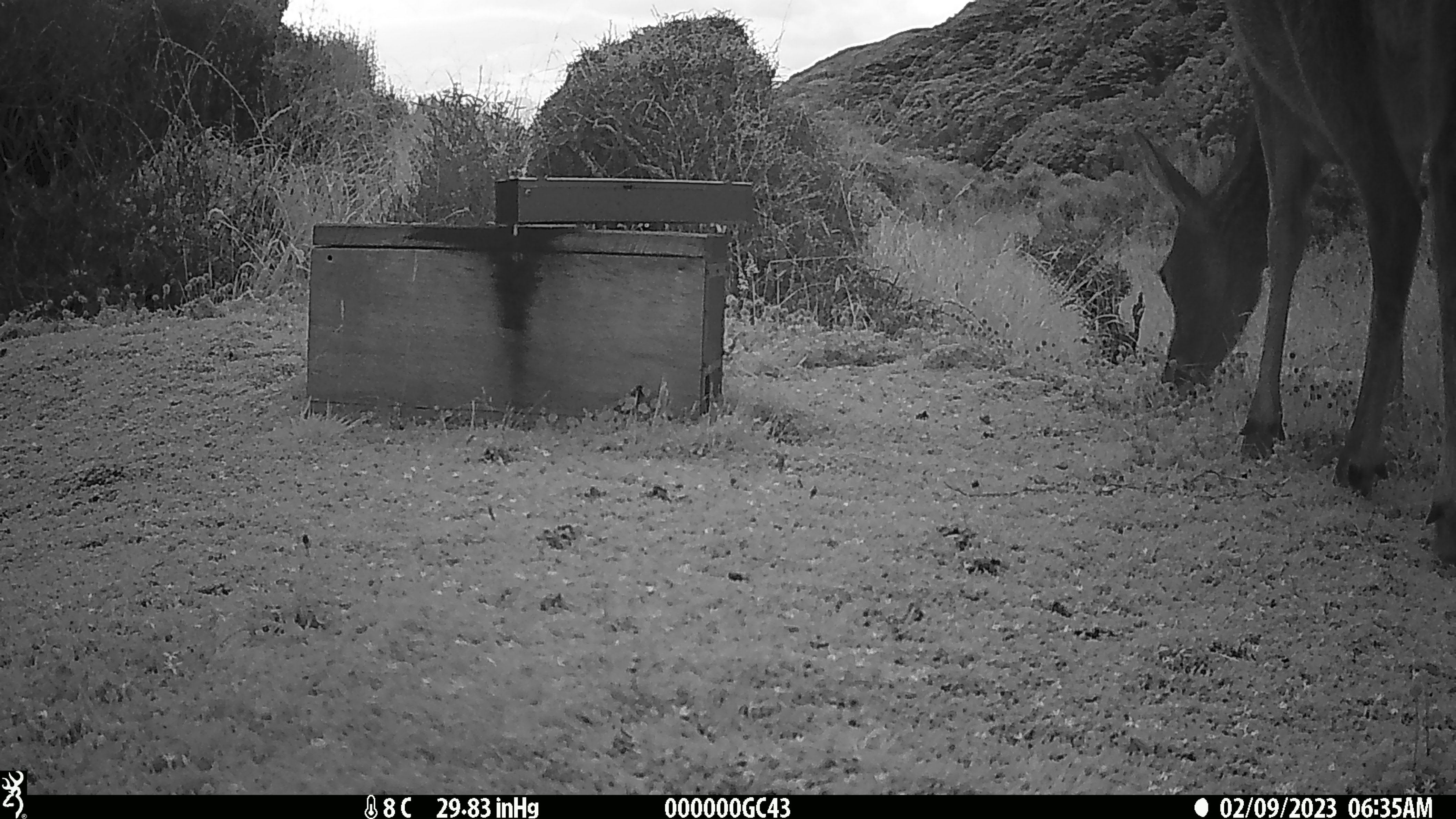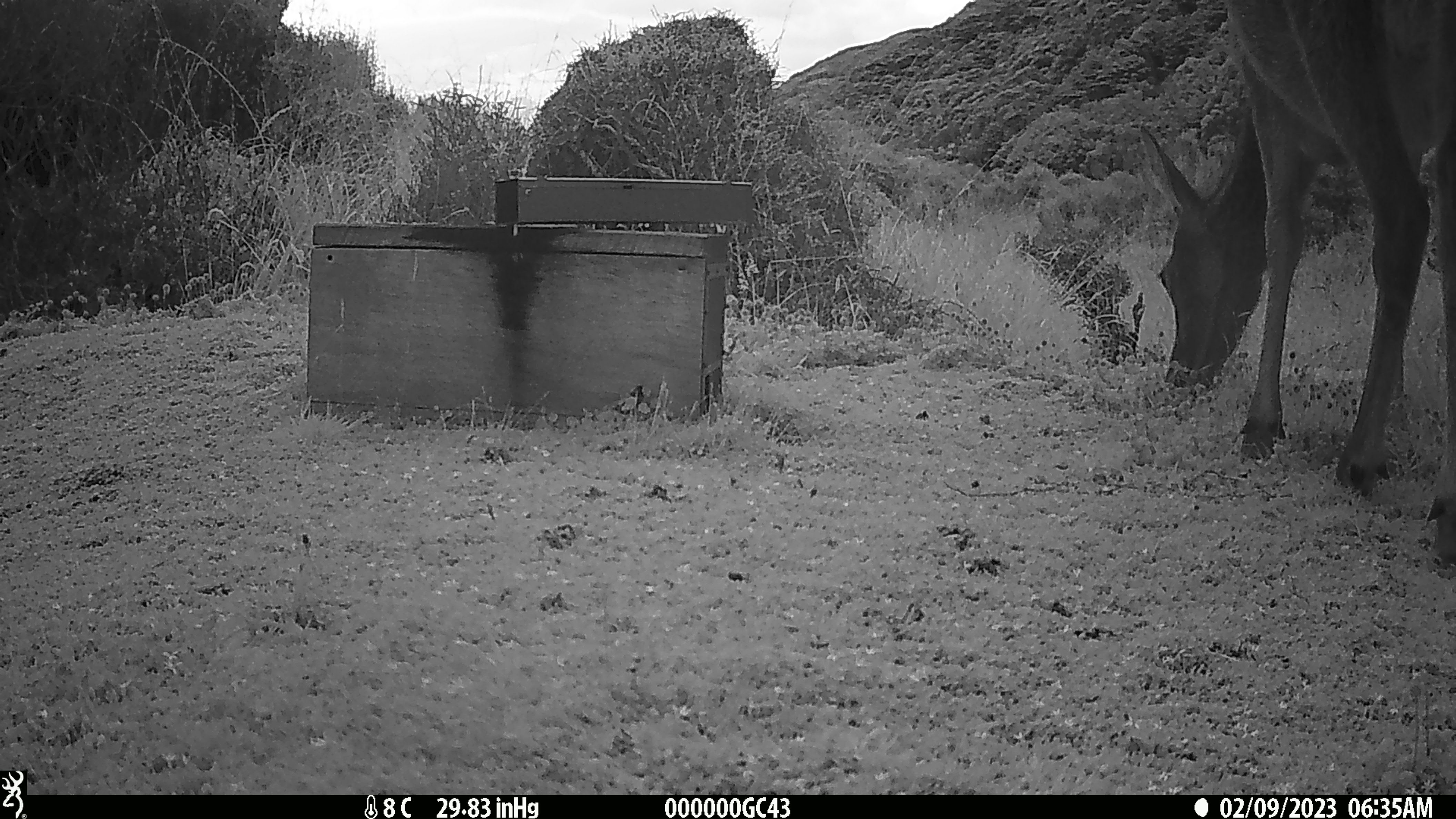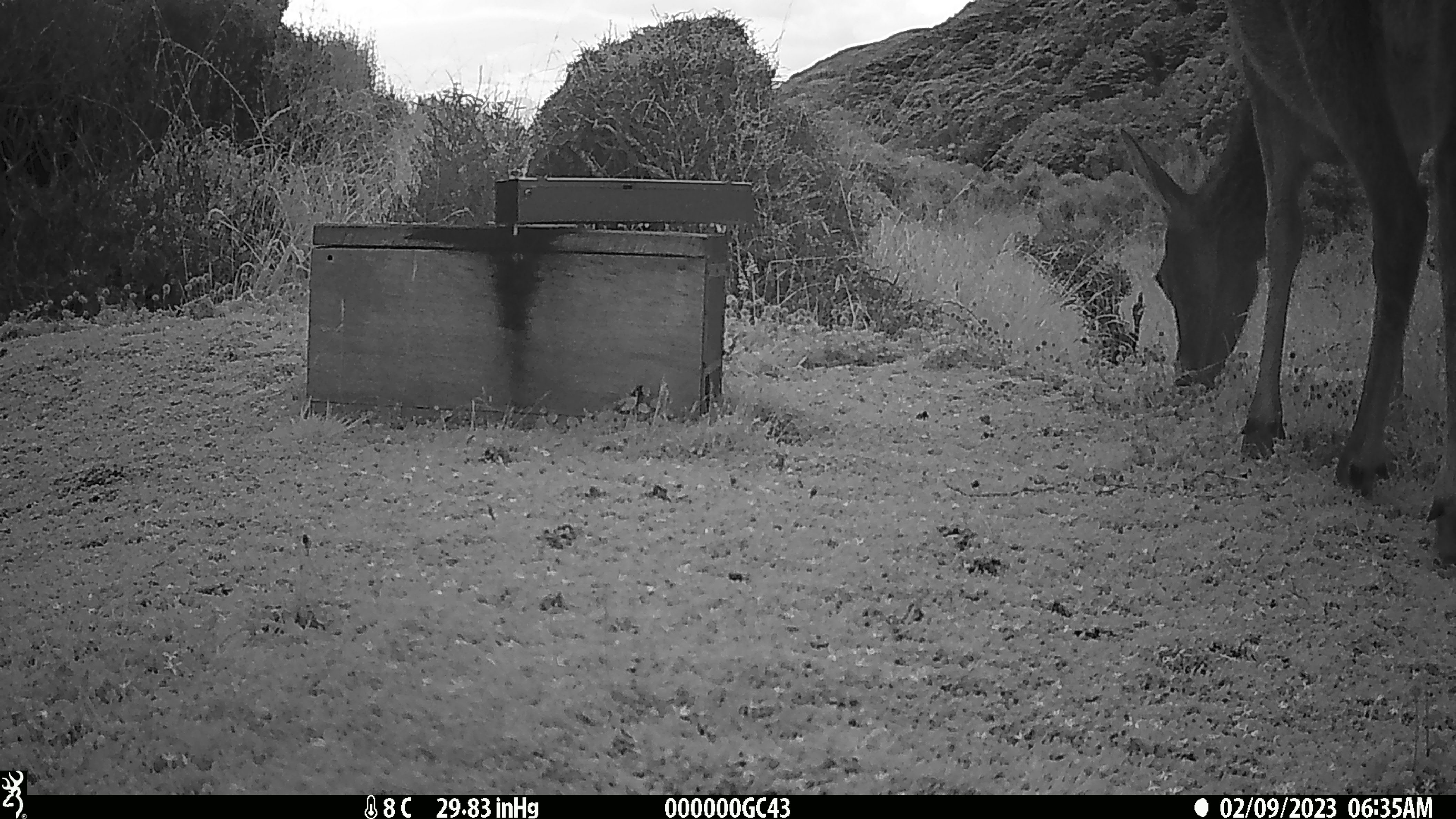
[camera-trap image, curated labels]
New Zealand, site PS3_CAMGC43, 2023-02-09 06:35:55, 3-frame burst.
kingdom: Animalia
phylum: Chordata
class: Mammalia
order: Artiodactyla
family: Cervidae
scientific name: Cervidae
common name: deer